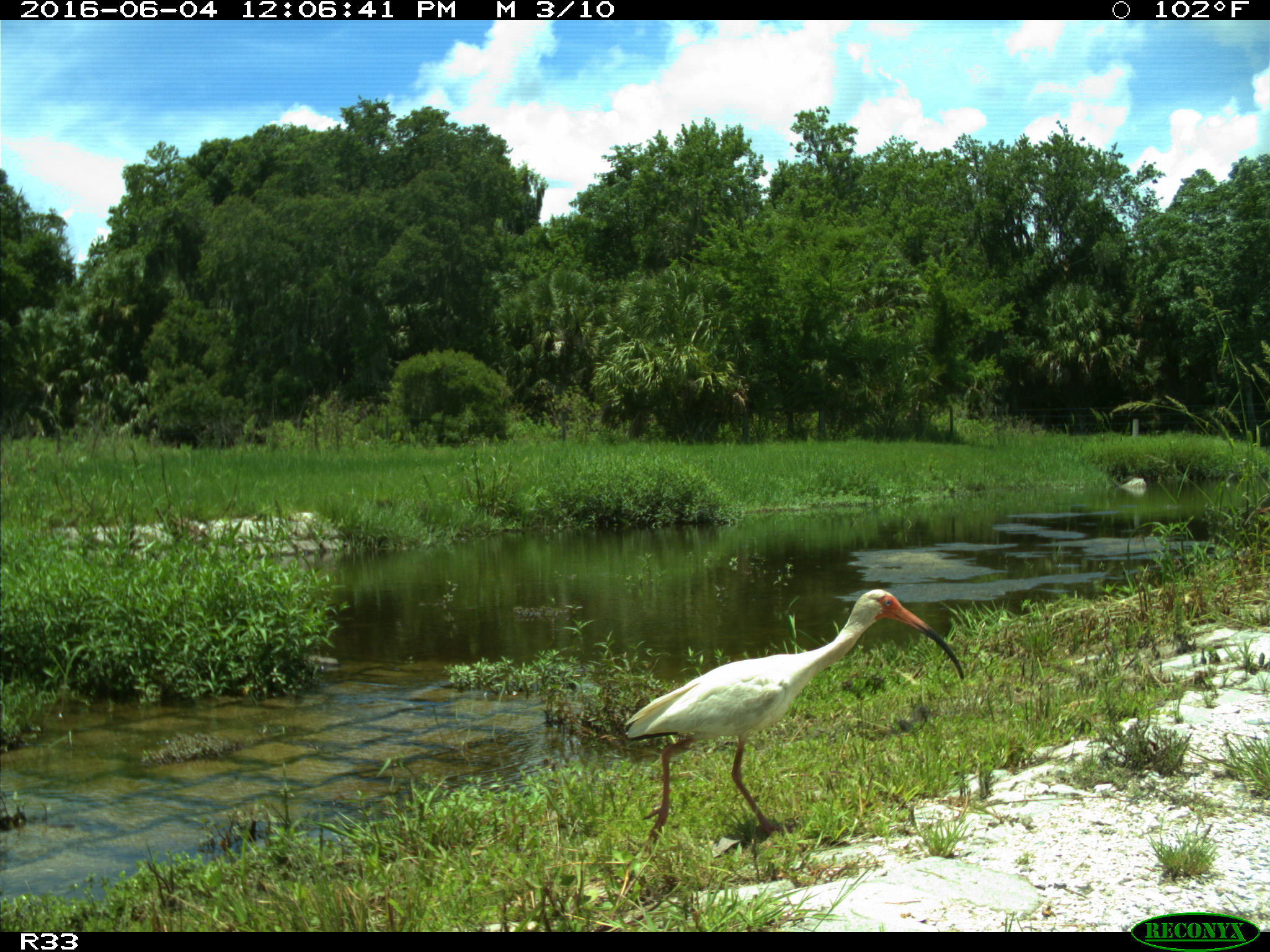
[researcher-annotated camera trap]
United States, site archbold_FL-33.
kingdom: Animalia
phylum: Chordata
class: Aves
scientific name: Aves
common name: birds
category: unidentified bird